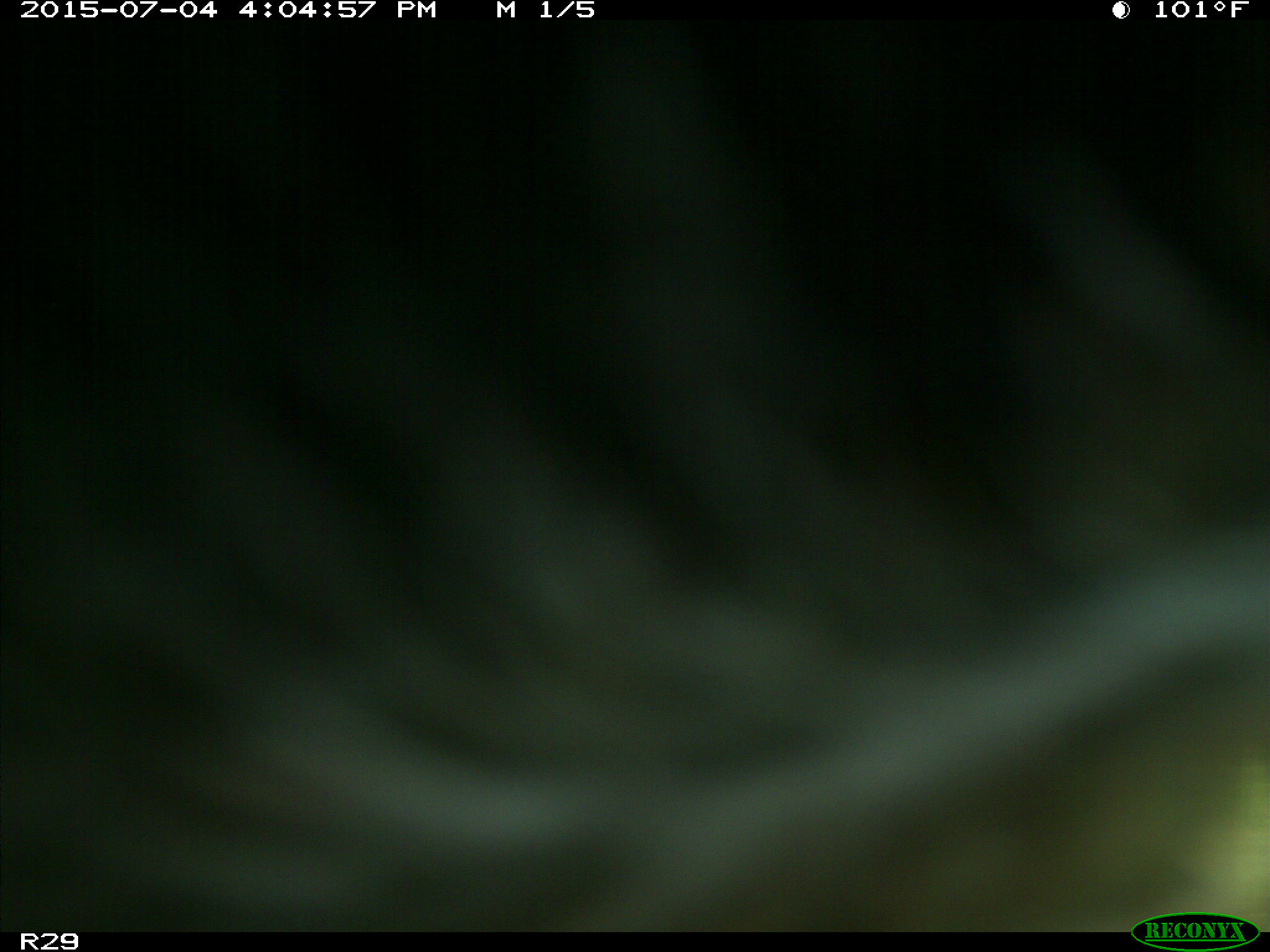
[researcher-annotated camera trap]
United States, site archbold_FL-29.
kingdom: Animalia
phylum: Chordata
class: Mammalia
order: Artiodactyla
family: Bovidae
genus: Bos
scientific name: Bos taurus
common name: domestic cow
Bos taurus (domestic cow).